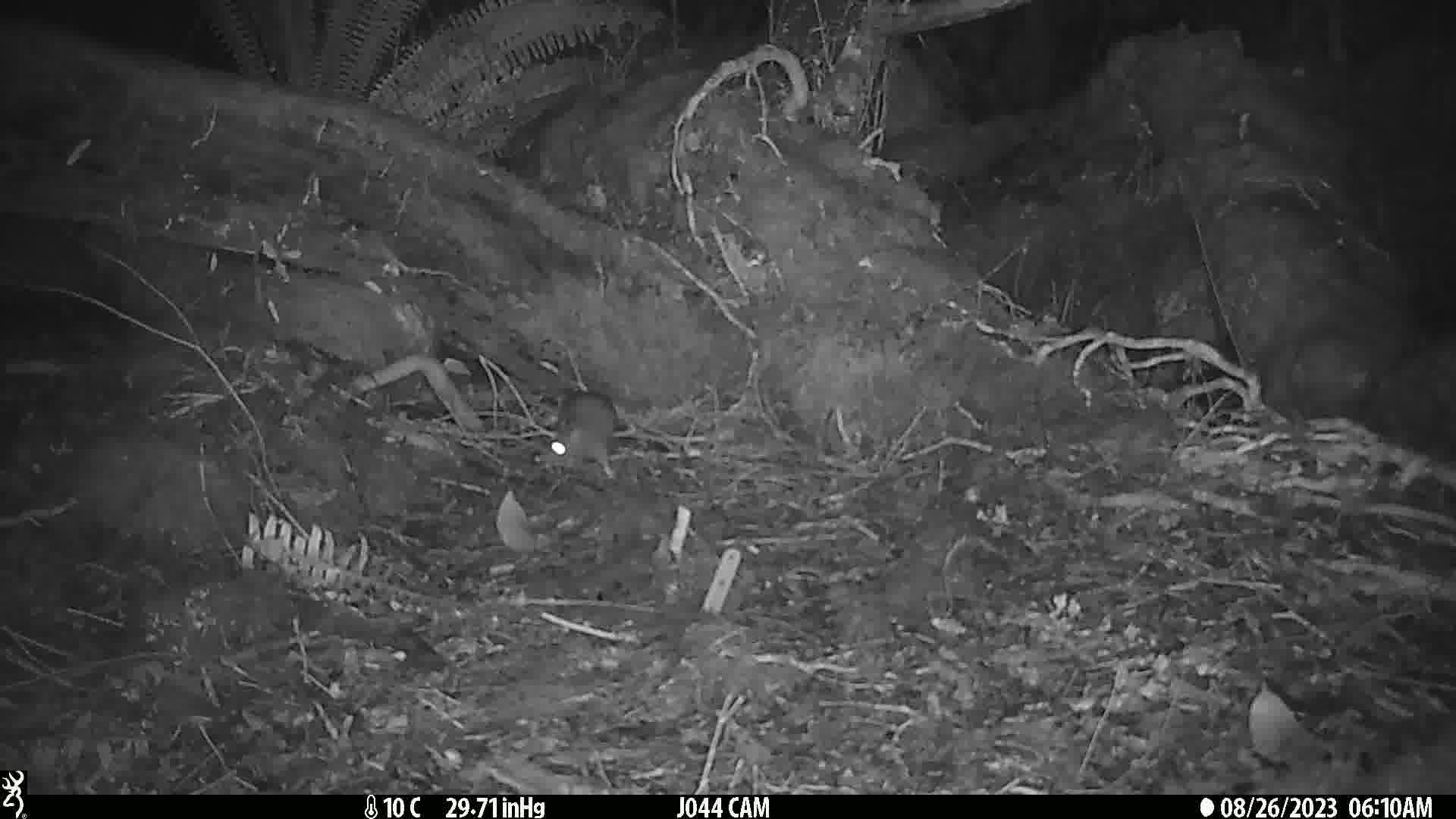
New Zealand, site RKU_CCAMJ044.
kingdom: Animalia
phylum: Chordata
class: Mammalia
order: Rodentia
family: Muridae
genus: Rattus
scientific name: Rattus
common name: rat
Rat (Rattus).